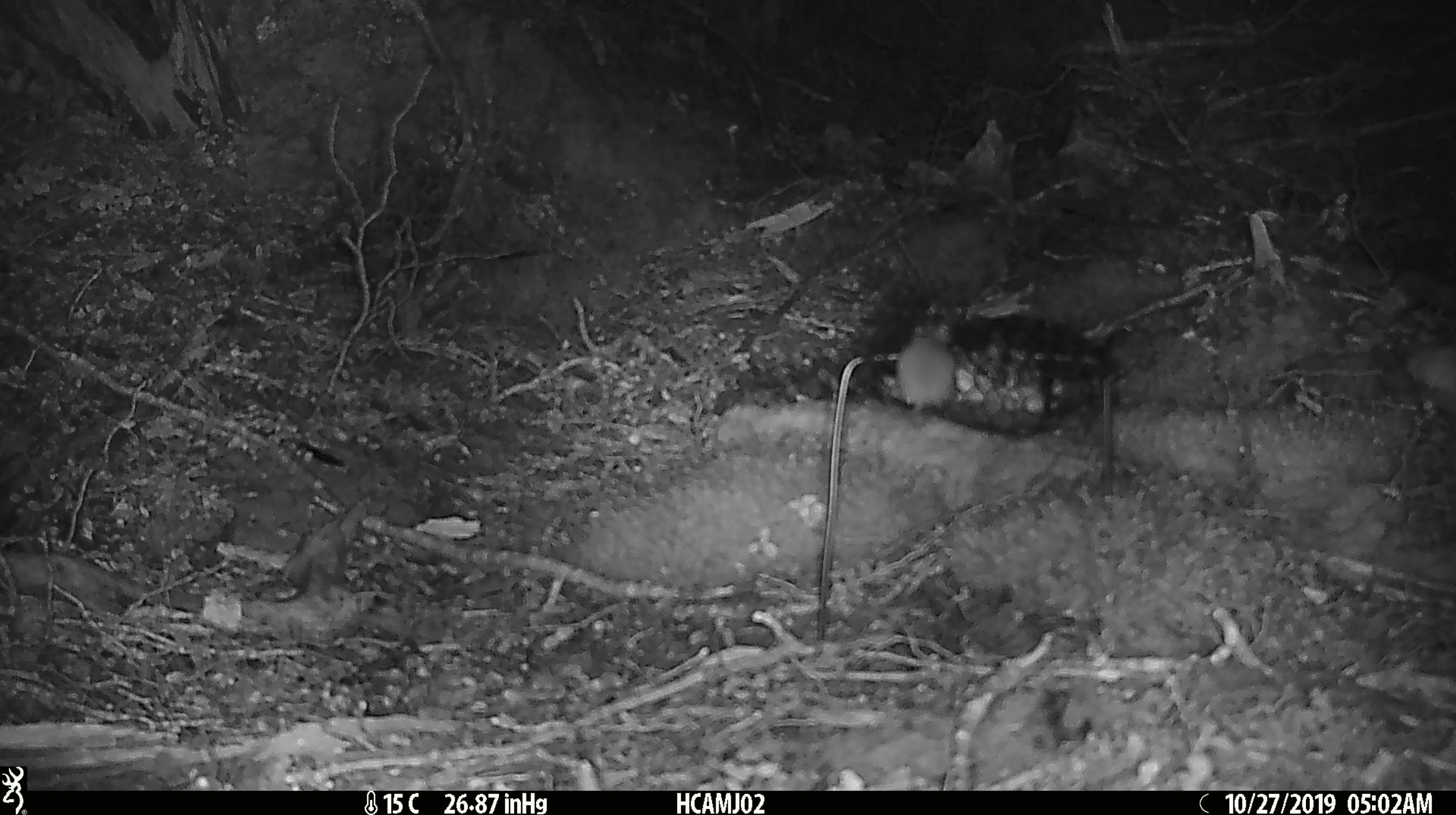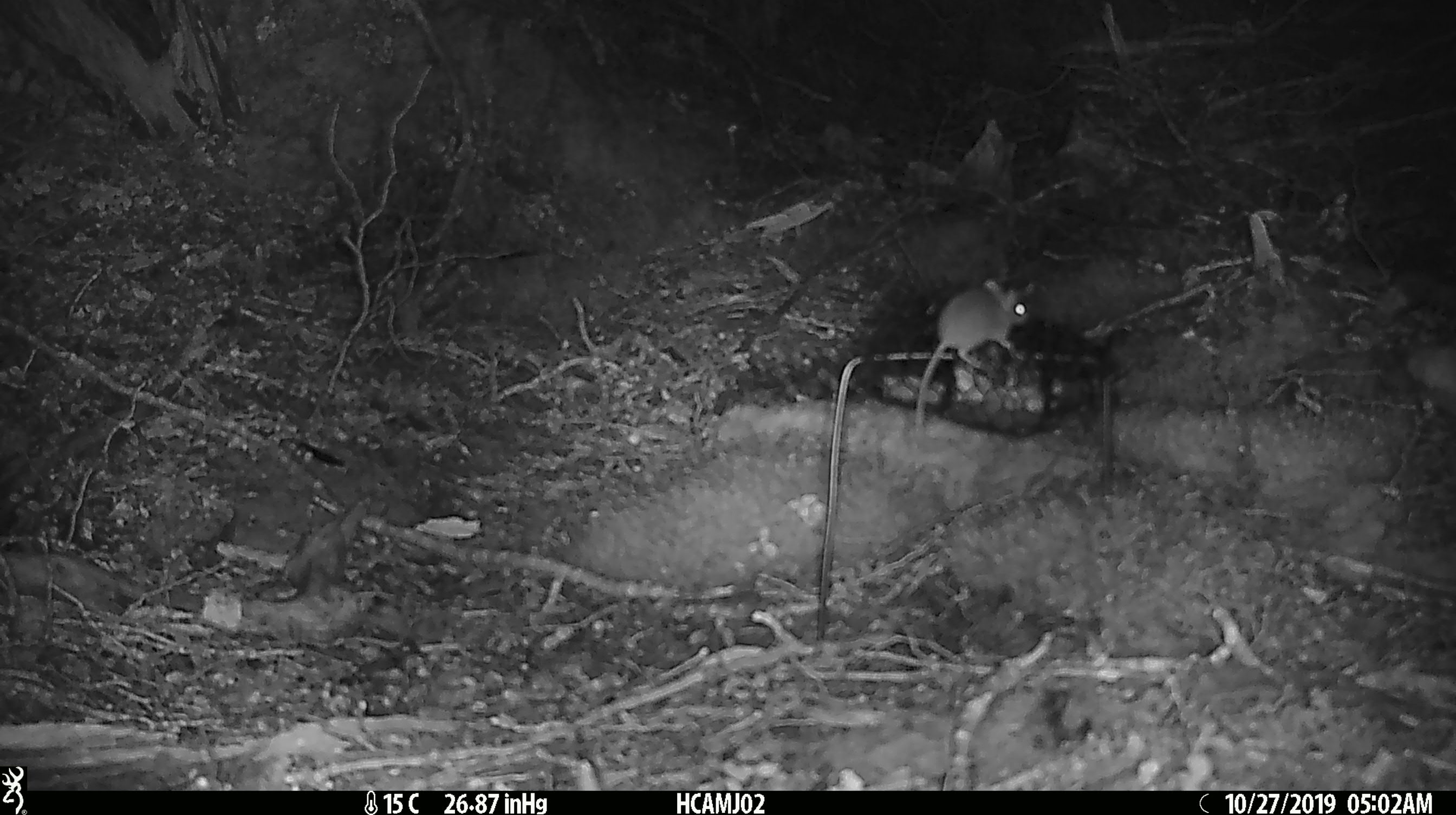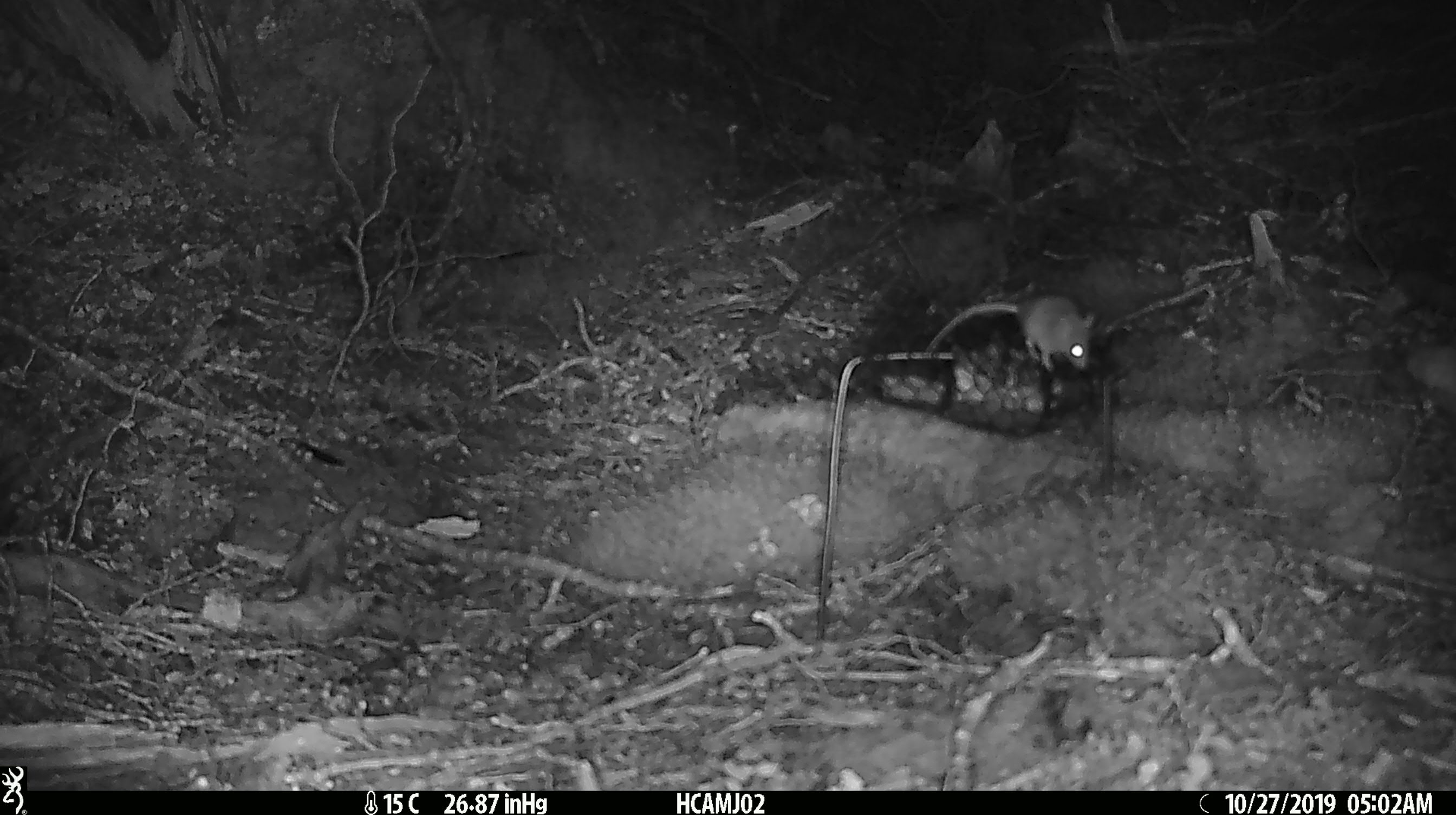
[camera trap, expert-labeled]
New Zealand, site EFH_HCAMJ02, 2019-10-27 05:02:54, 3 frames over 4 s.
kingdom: Animalia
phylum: Chordata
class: Mammalia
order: Rodentia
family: Muridae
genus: Mus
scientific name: Mus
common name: mouse